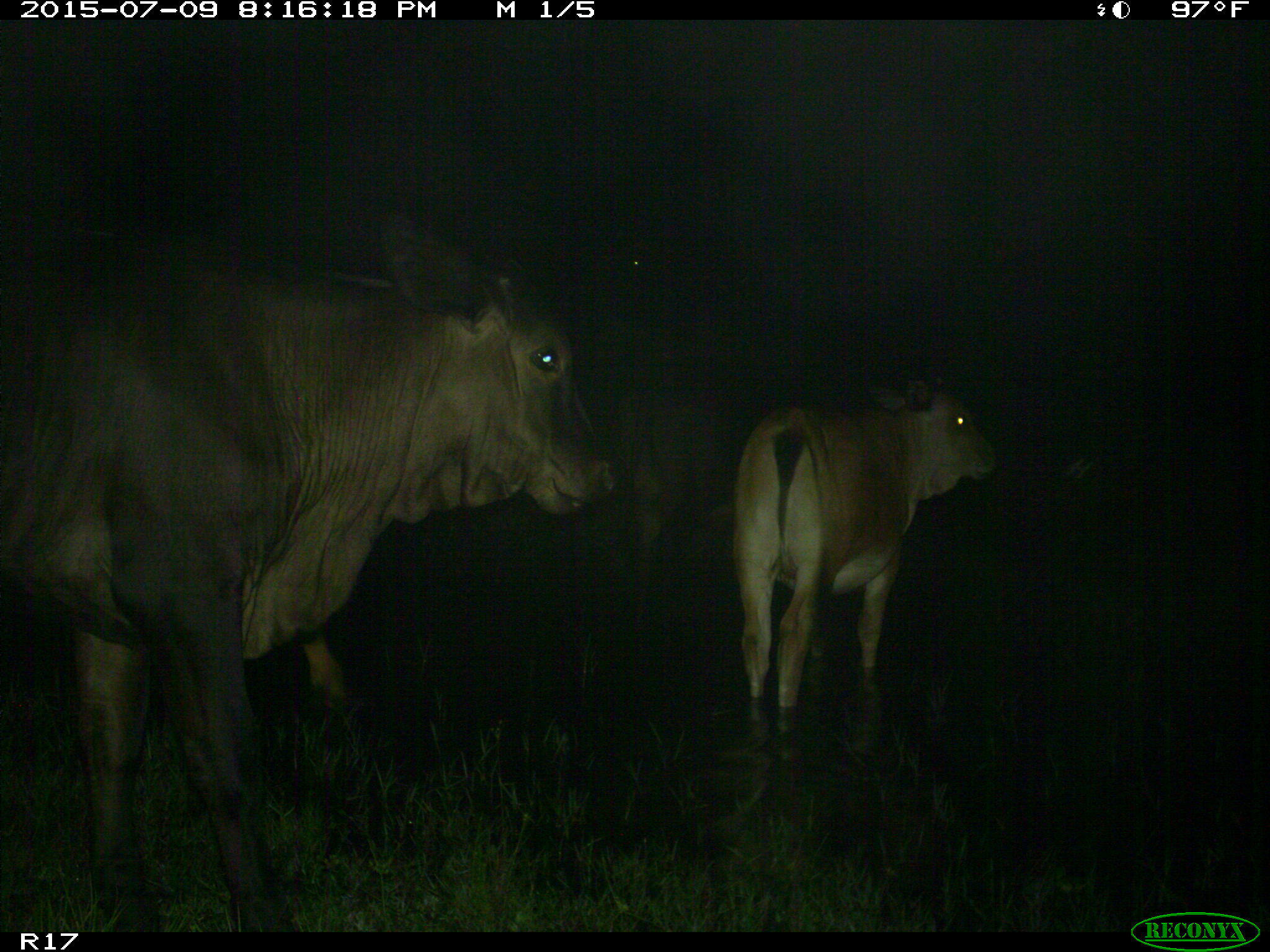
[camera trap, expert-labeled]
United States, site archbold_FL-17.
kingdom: Animalia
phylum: Chordata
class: Mammalia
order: Artiodactyla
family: Bovidae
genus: Bos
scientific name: Bos taurus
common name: domestic cow